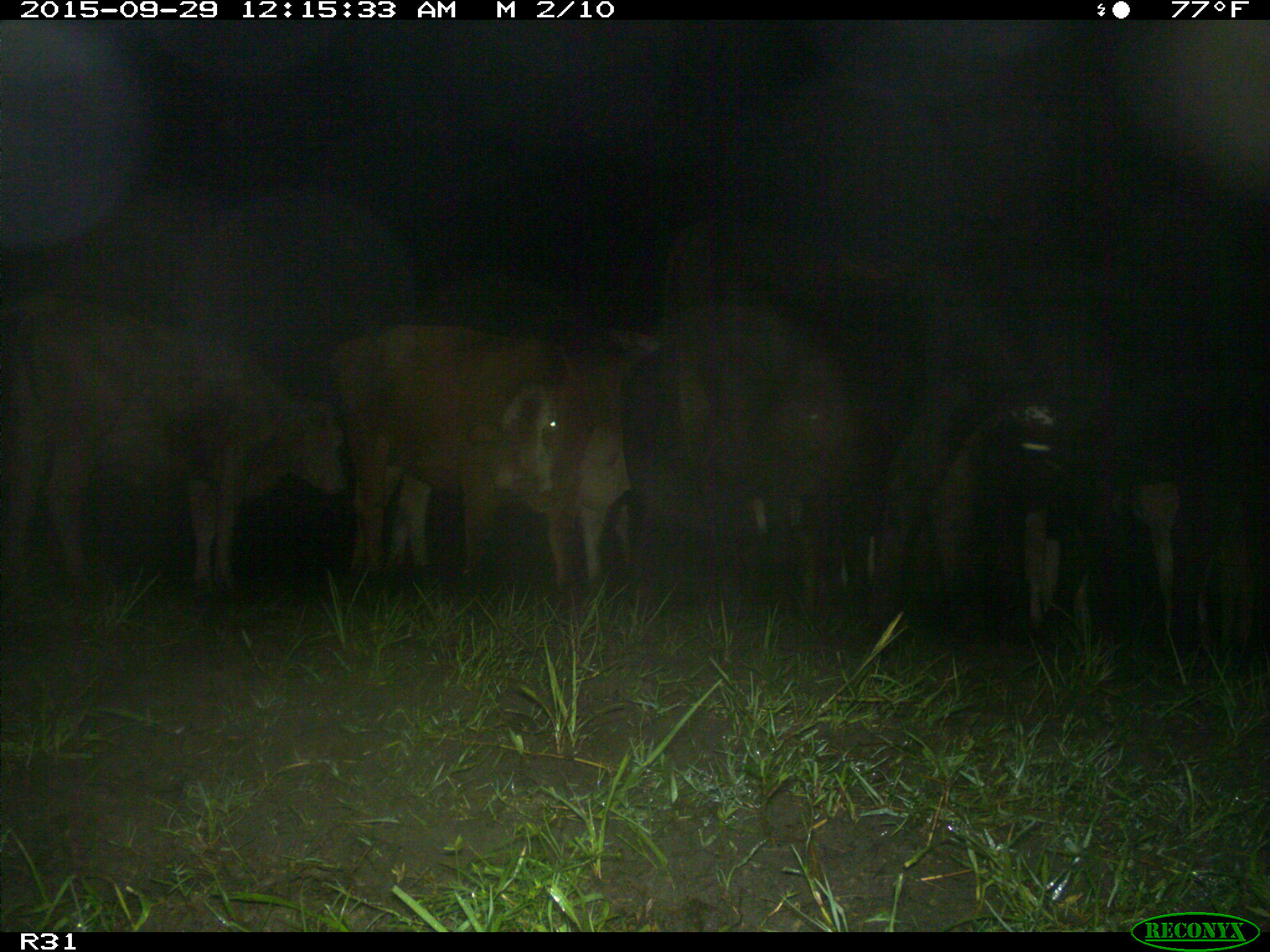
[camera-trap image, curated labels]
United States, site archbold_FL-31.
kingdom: Animalia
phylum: Chordata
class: Mammalia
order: Artiodactyla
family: Bovidae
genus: Bos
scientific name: Bos taurus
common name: domestic cow